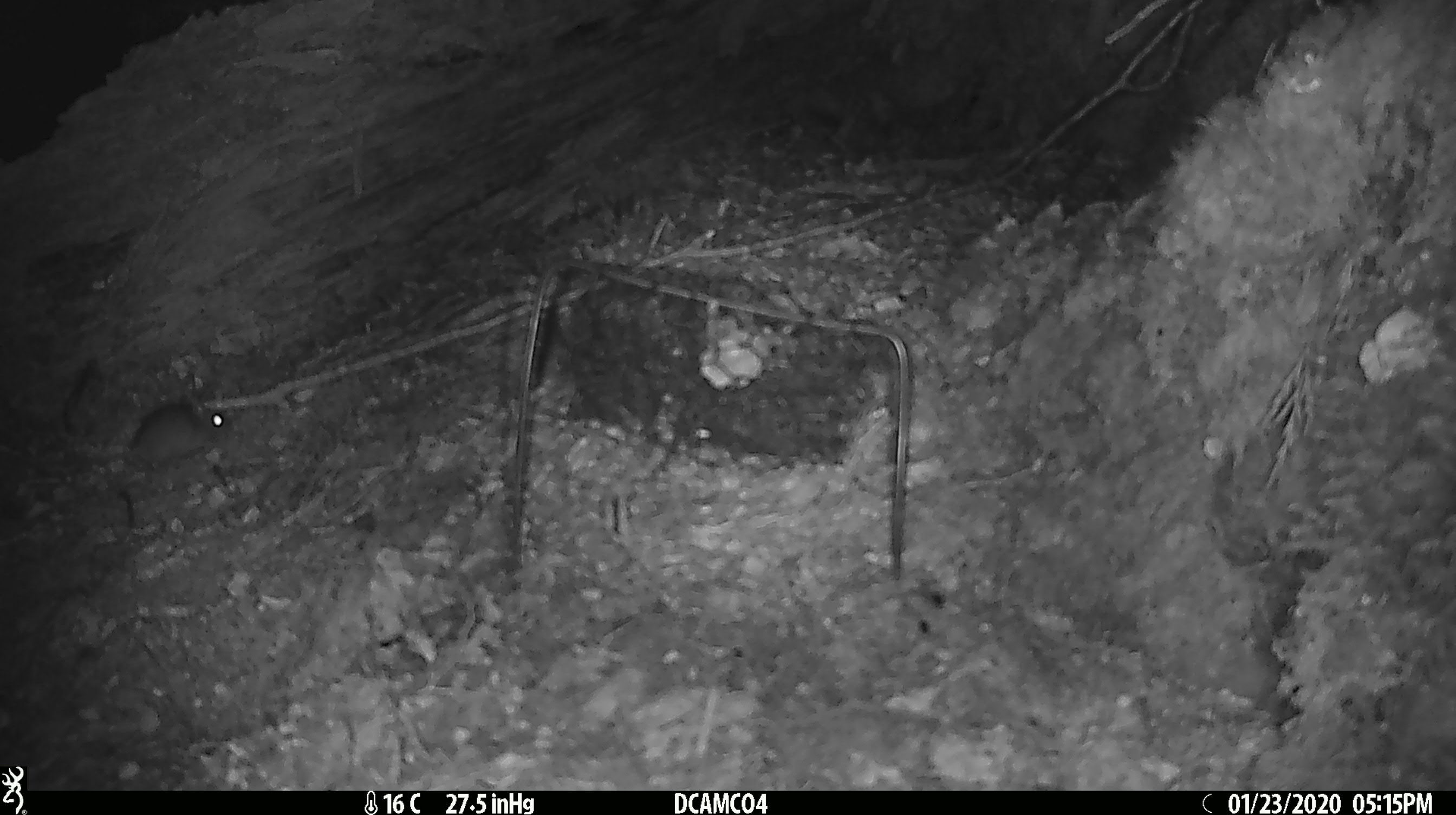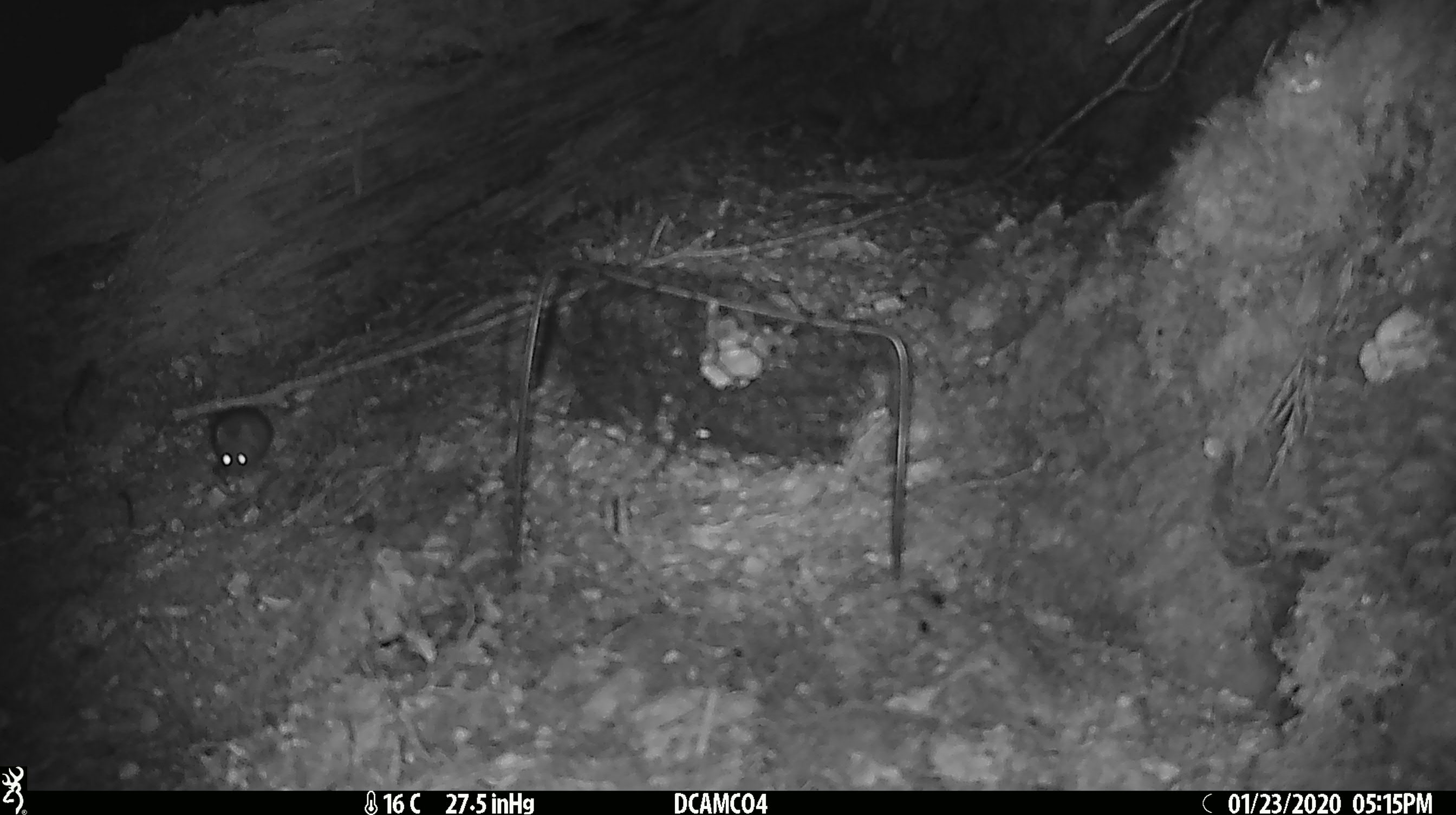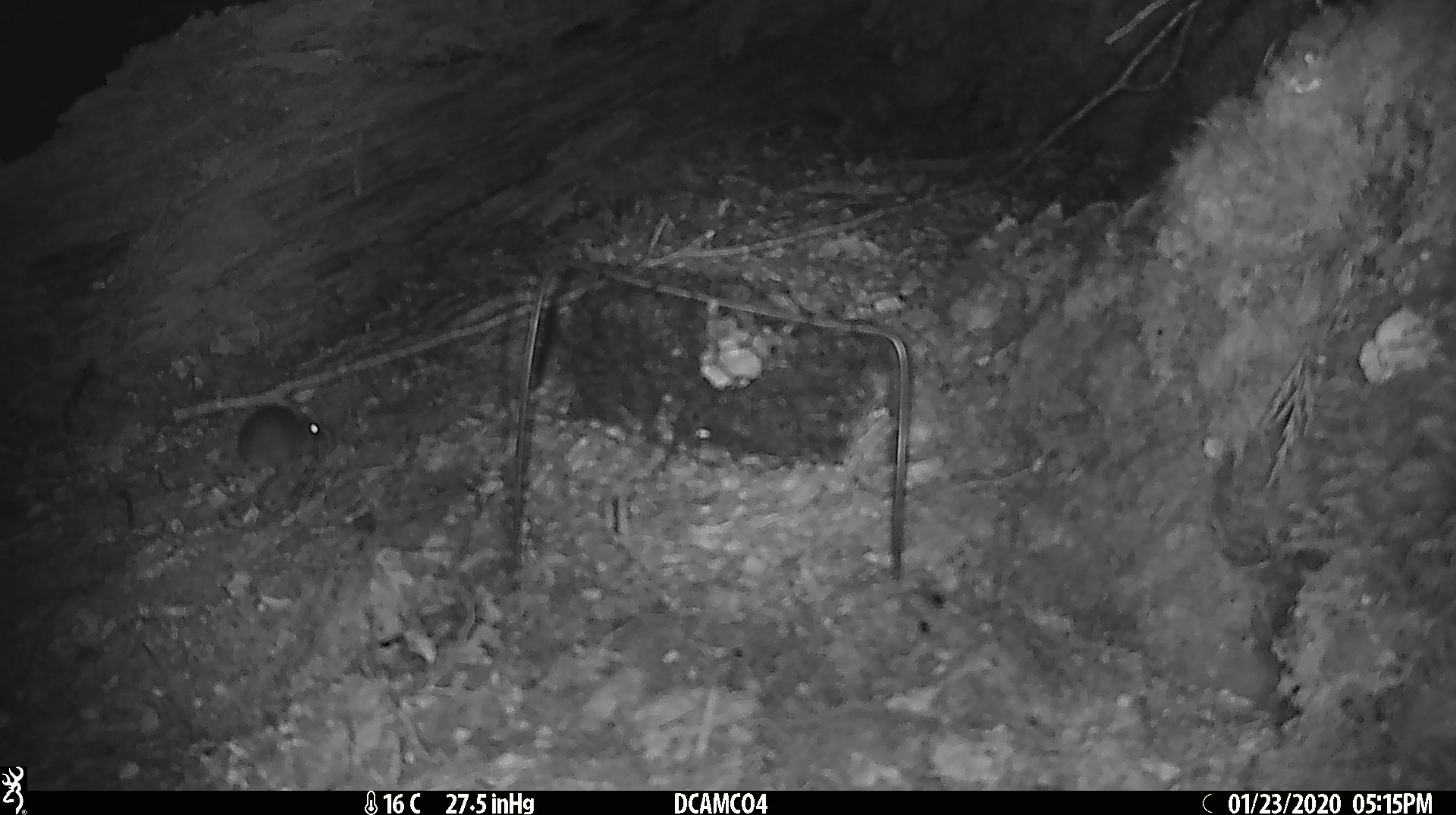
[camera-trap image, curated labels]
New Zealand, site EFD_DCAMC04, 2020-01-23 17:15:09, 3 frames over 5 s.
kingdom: Animalia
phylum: Chordata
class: Mammalia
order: Rodentia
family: Muridae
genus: Mus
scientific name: Mus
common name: mouse